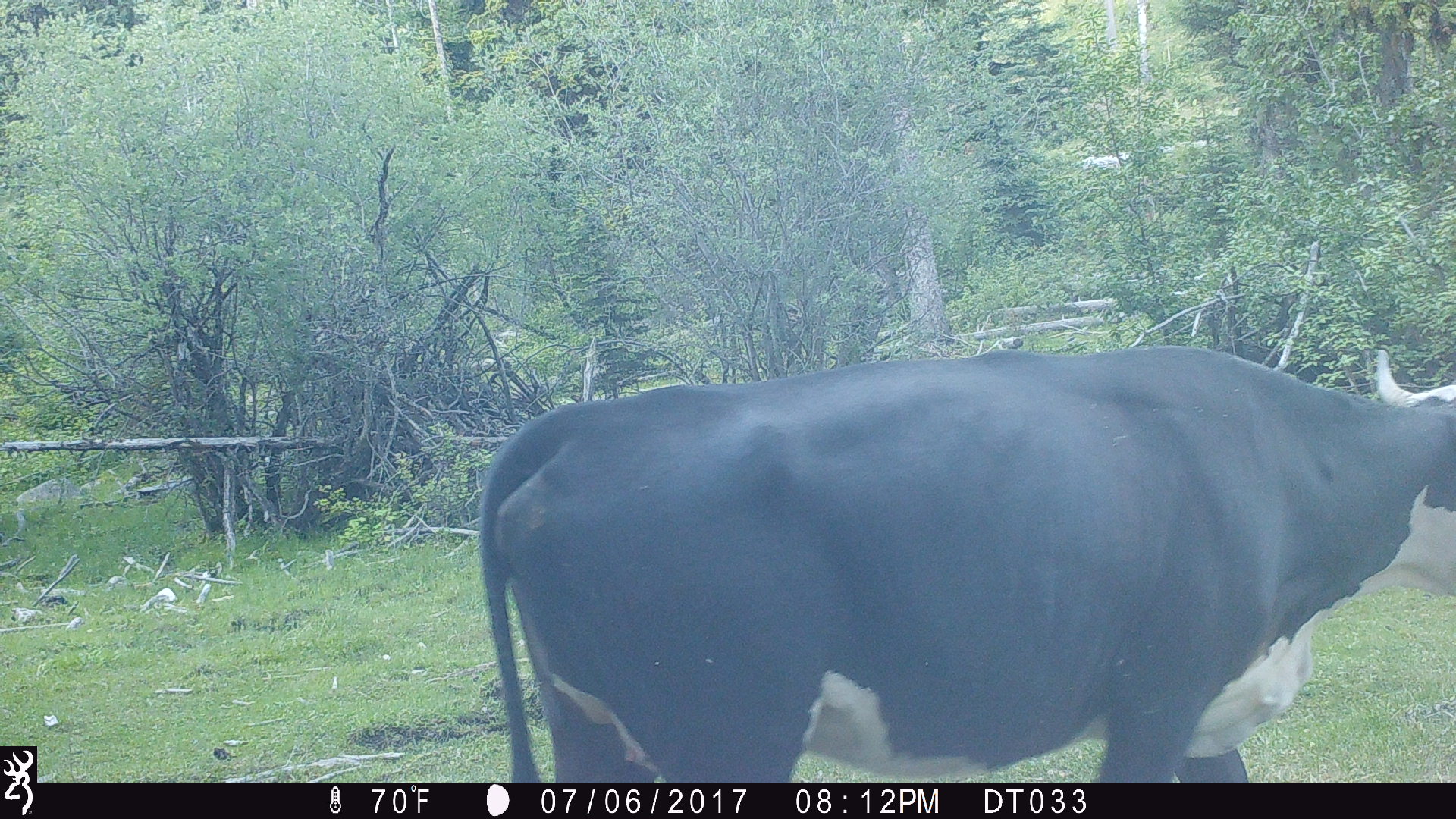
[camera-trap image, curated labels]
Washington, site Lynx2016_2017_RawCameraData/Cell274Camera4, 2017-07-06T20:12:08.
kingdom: Animalia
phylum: Chordata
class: Mammalia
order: Artiodactyla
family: Bovidae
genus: Bos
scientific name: Bos taurus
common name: domestic cattle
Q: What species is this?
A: Domestic cattle (Bos taurus).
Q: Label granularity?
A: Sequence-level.